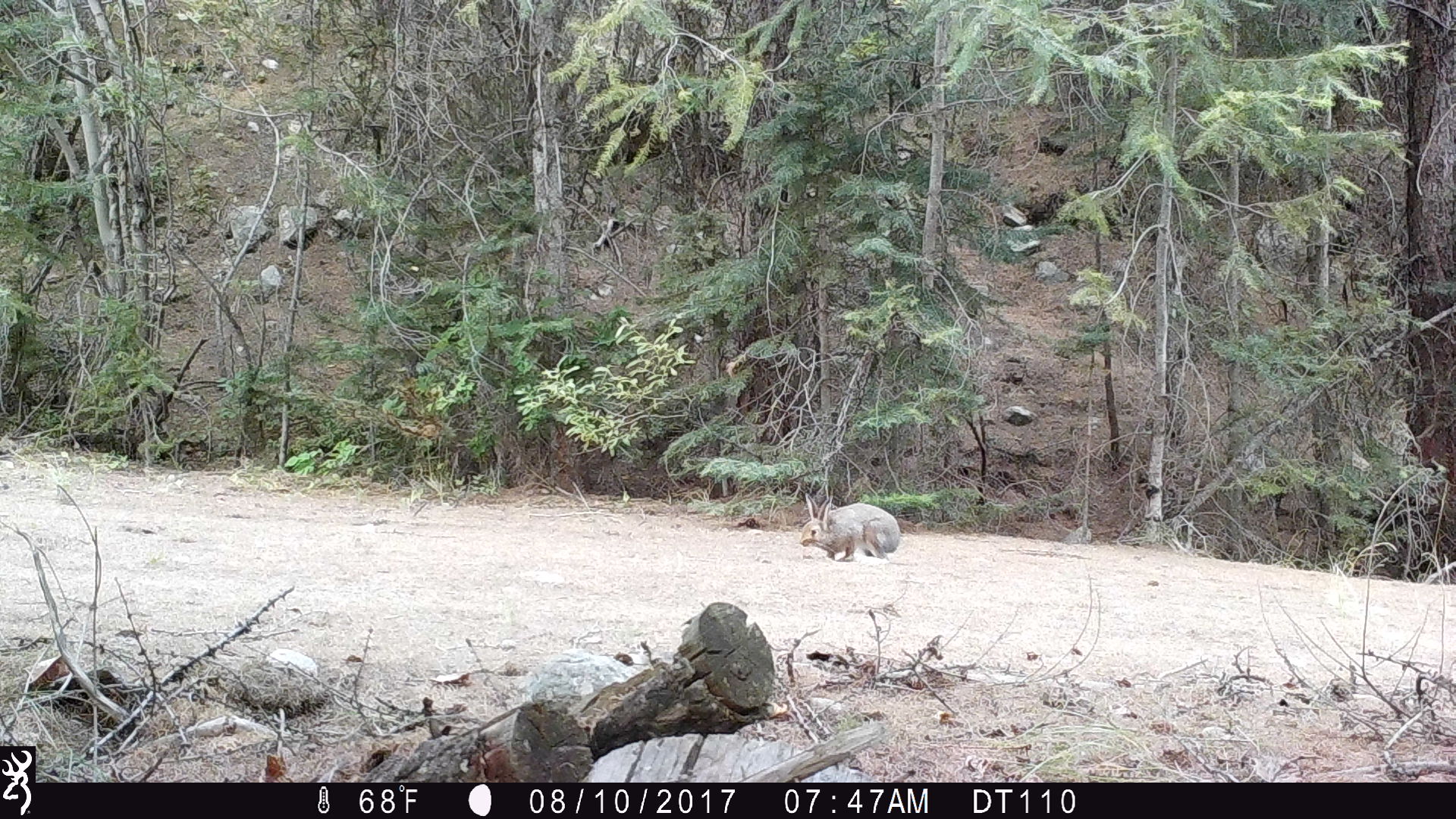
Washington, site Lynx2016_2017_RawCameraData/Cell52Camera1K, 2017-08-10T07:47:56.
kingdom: Animalia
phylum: Chordata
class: Mammalia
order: Lagomorpha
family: Leporidae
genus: Lepus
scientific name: Lepus americanus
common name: snowshoe hare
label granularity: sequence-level